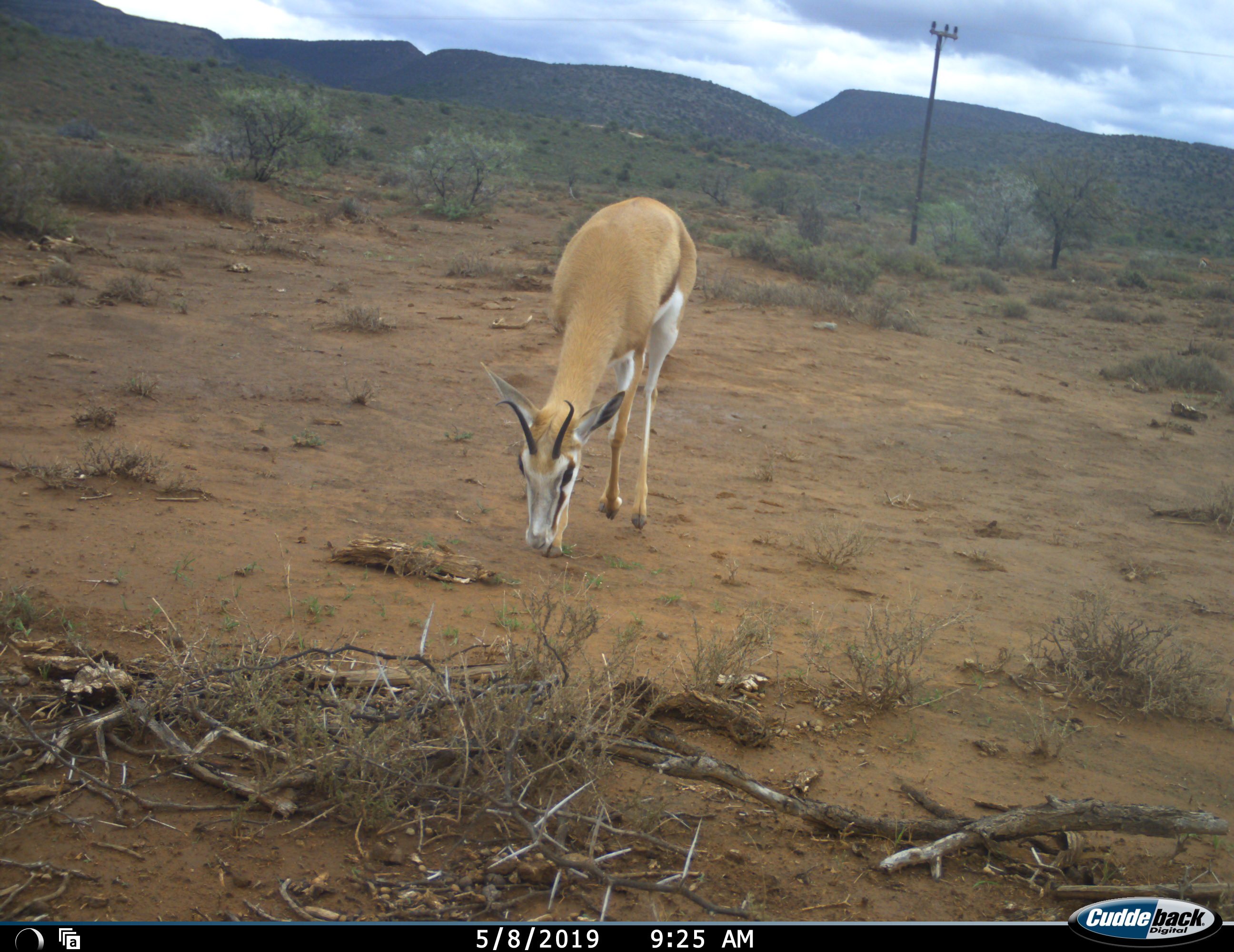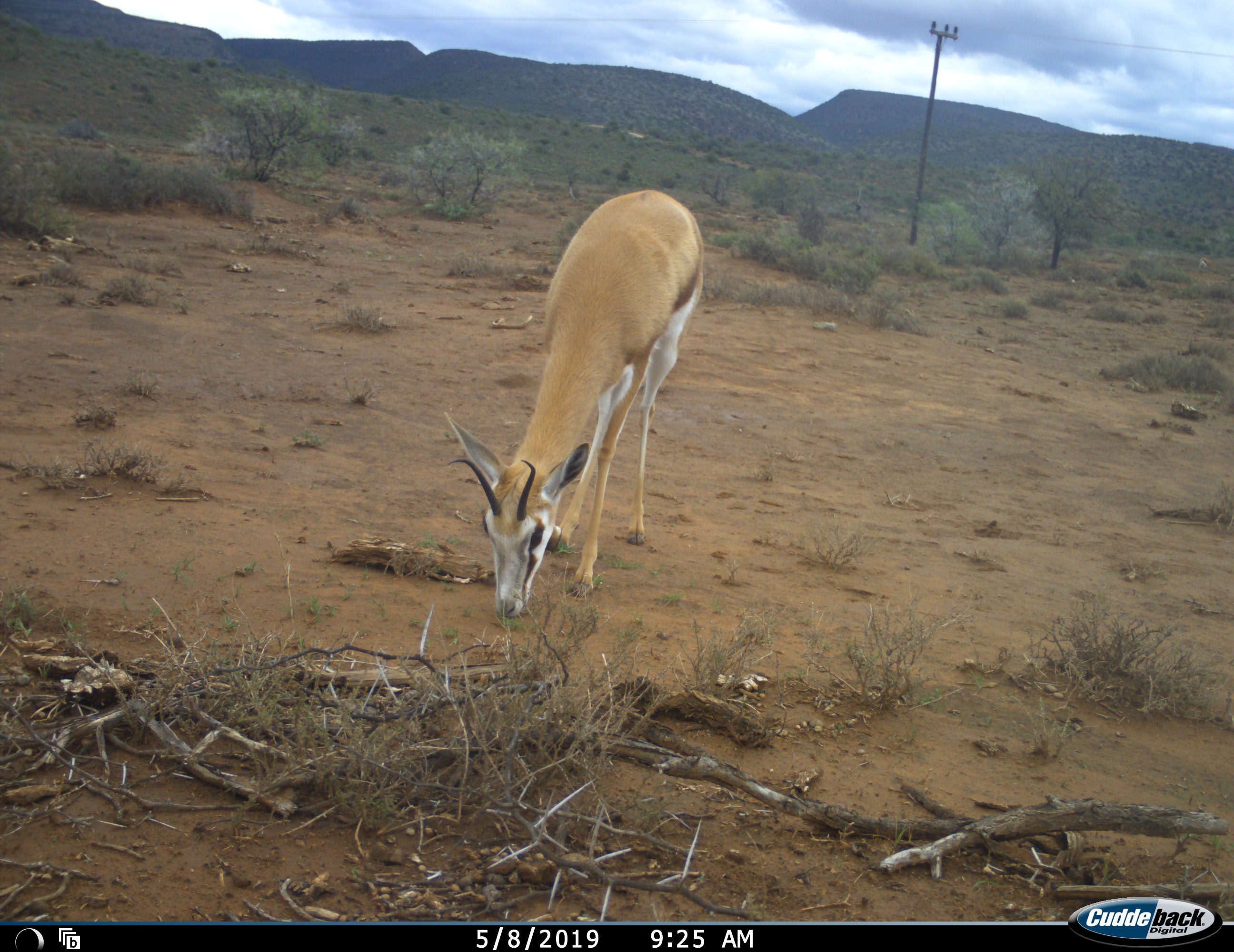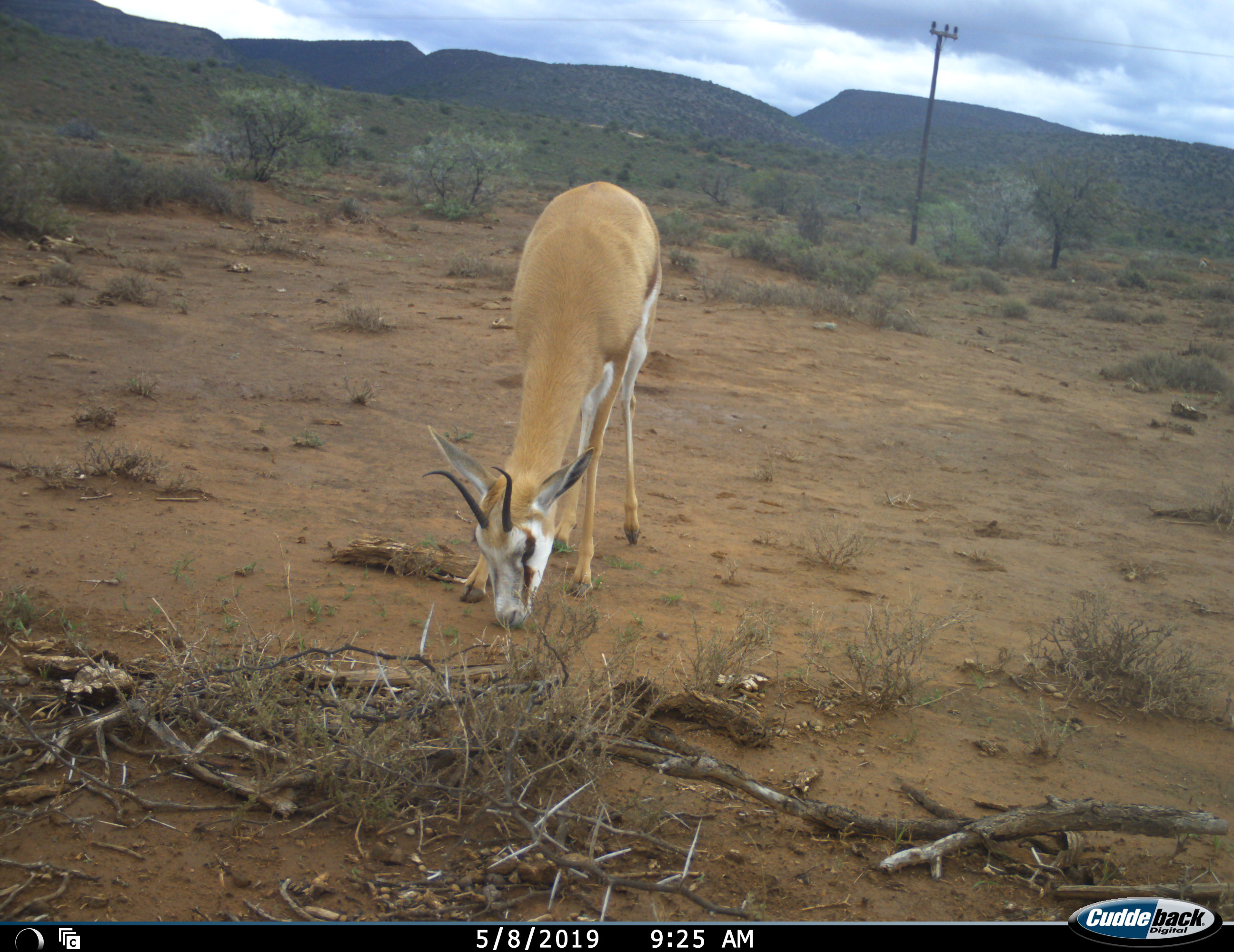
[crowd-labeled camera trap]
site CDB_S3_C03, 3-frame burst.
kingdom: Animalia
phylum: Chordata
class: Mammalia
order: Artiodactyla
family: Bovidae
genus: Antidorcas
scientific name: Antidorcas marsupialis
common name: springbok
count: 1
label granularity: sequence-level